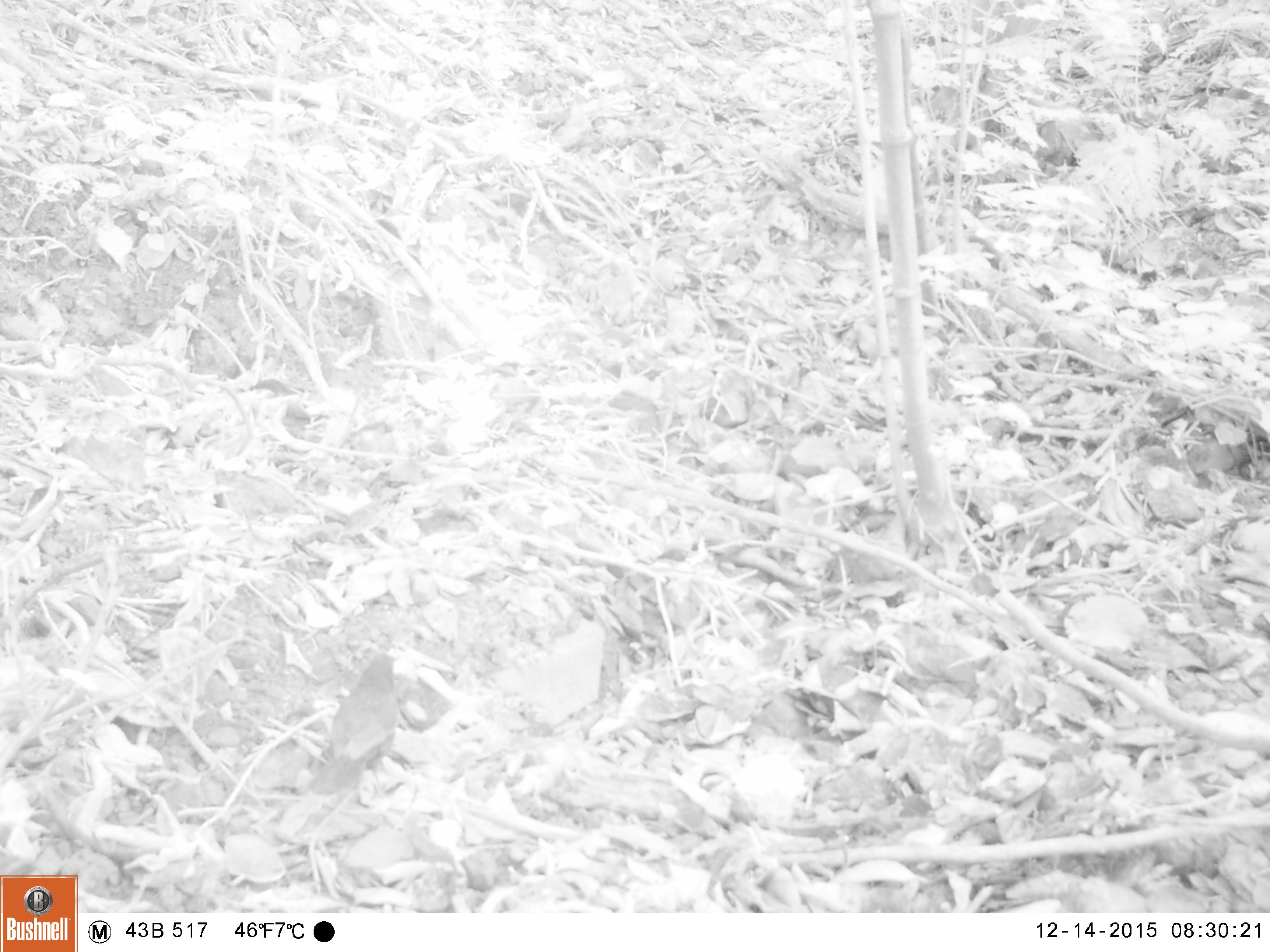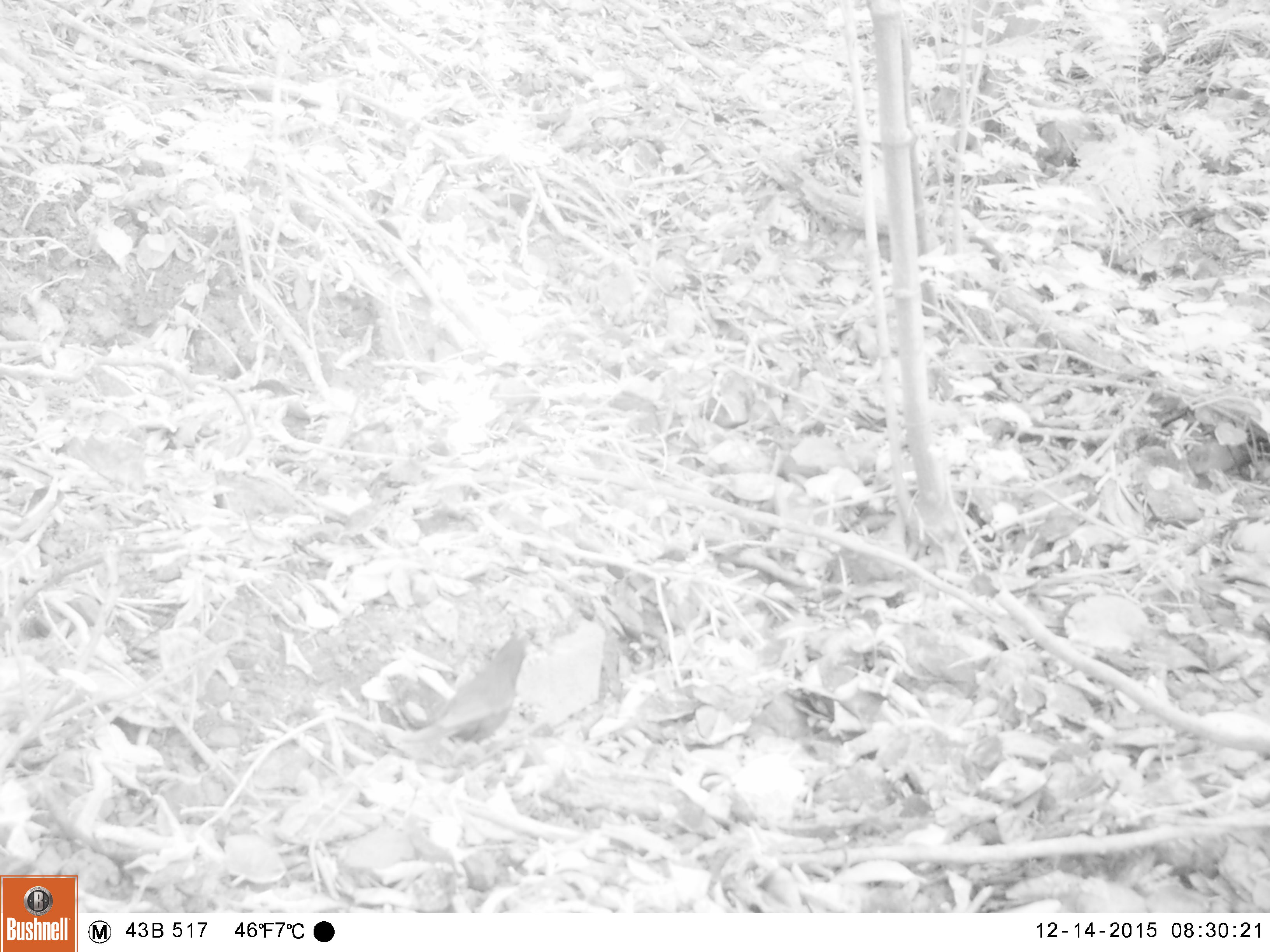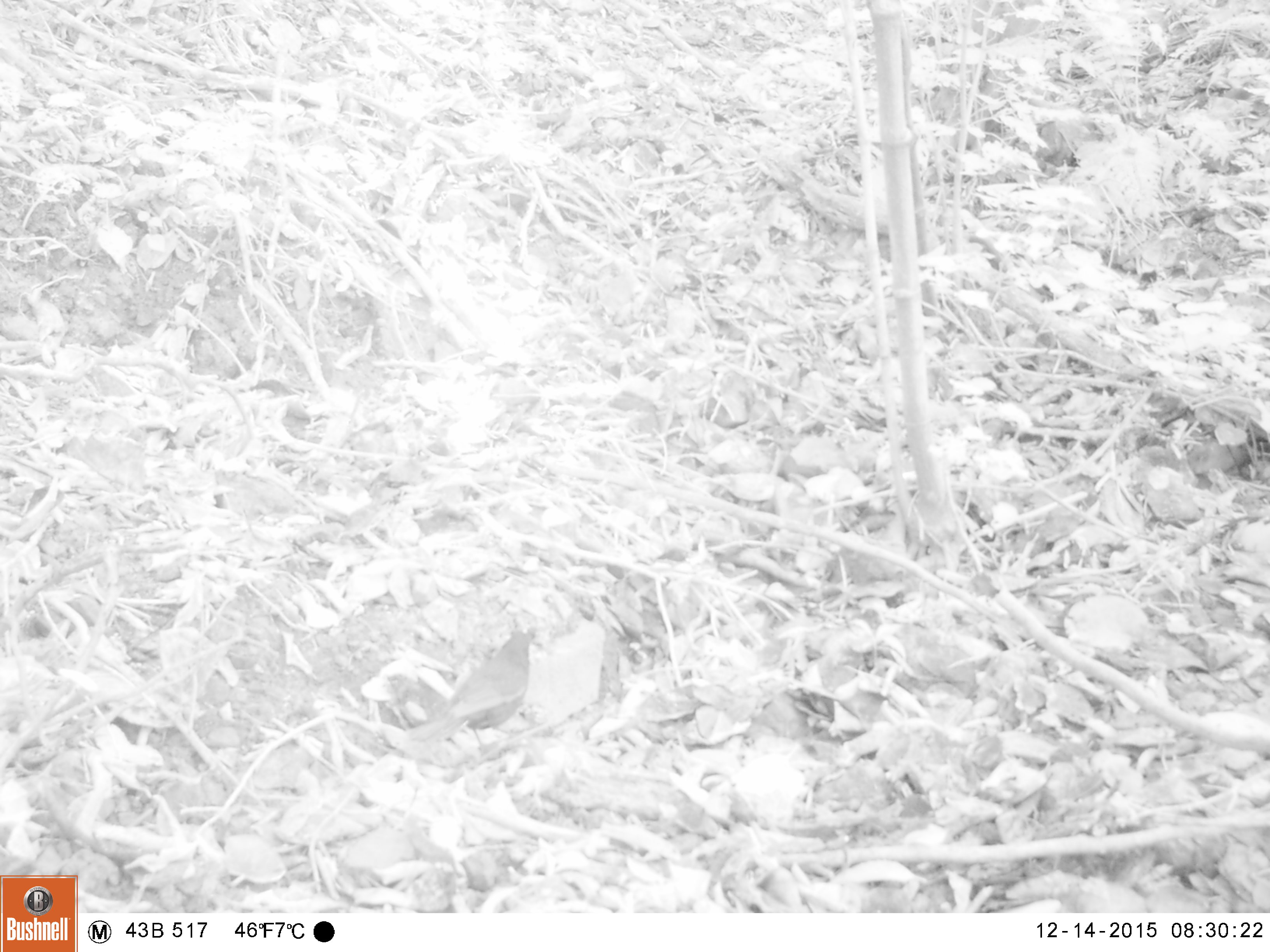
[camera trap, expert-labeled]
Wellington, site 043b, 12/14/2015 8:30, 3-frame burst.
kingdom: Animalia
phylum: Chordata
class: Aves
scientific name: Aves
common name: bird